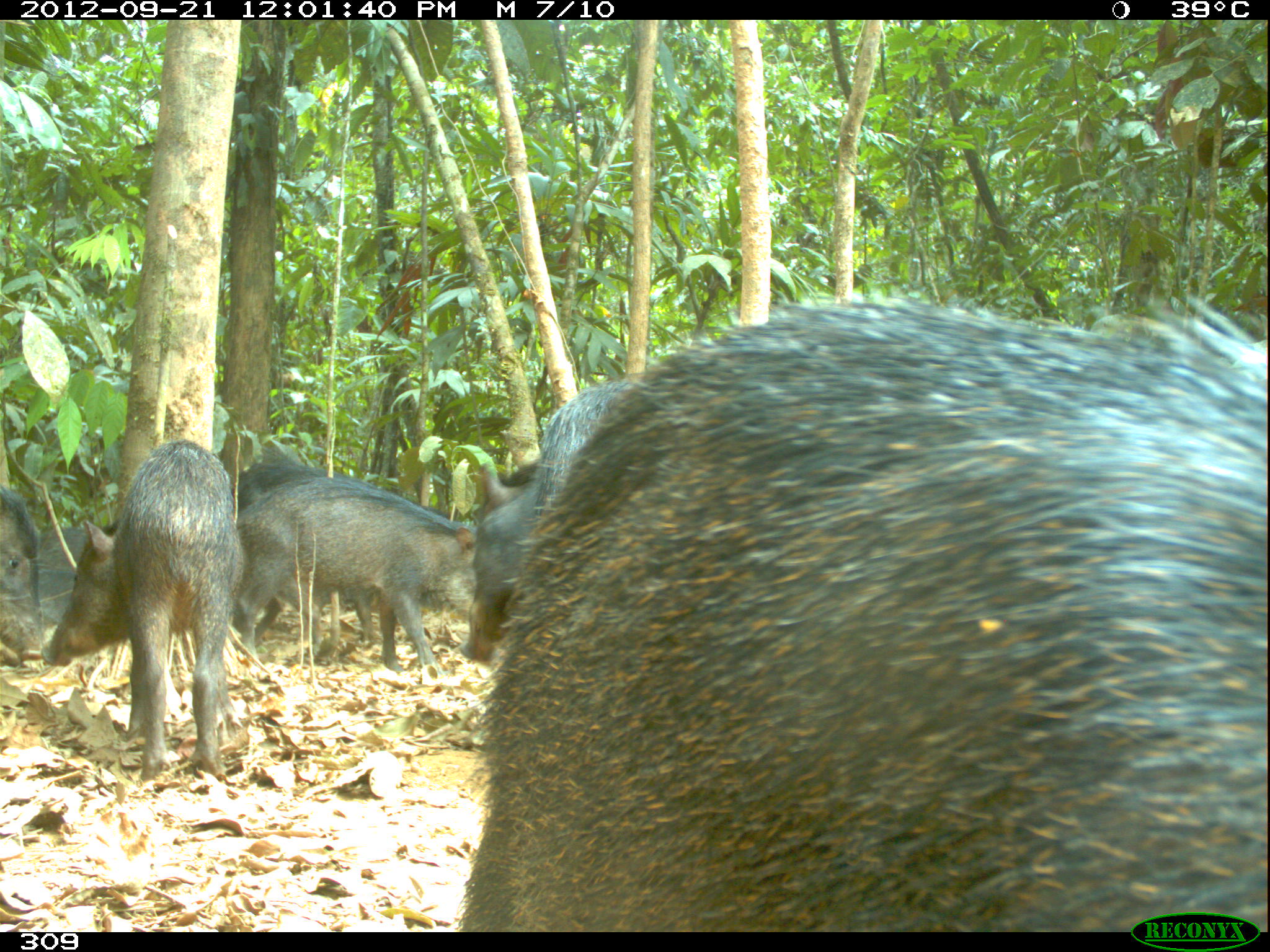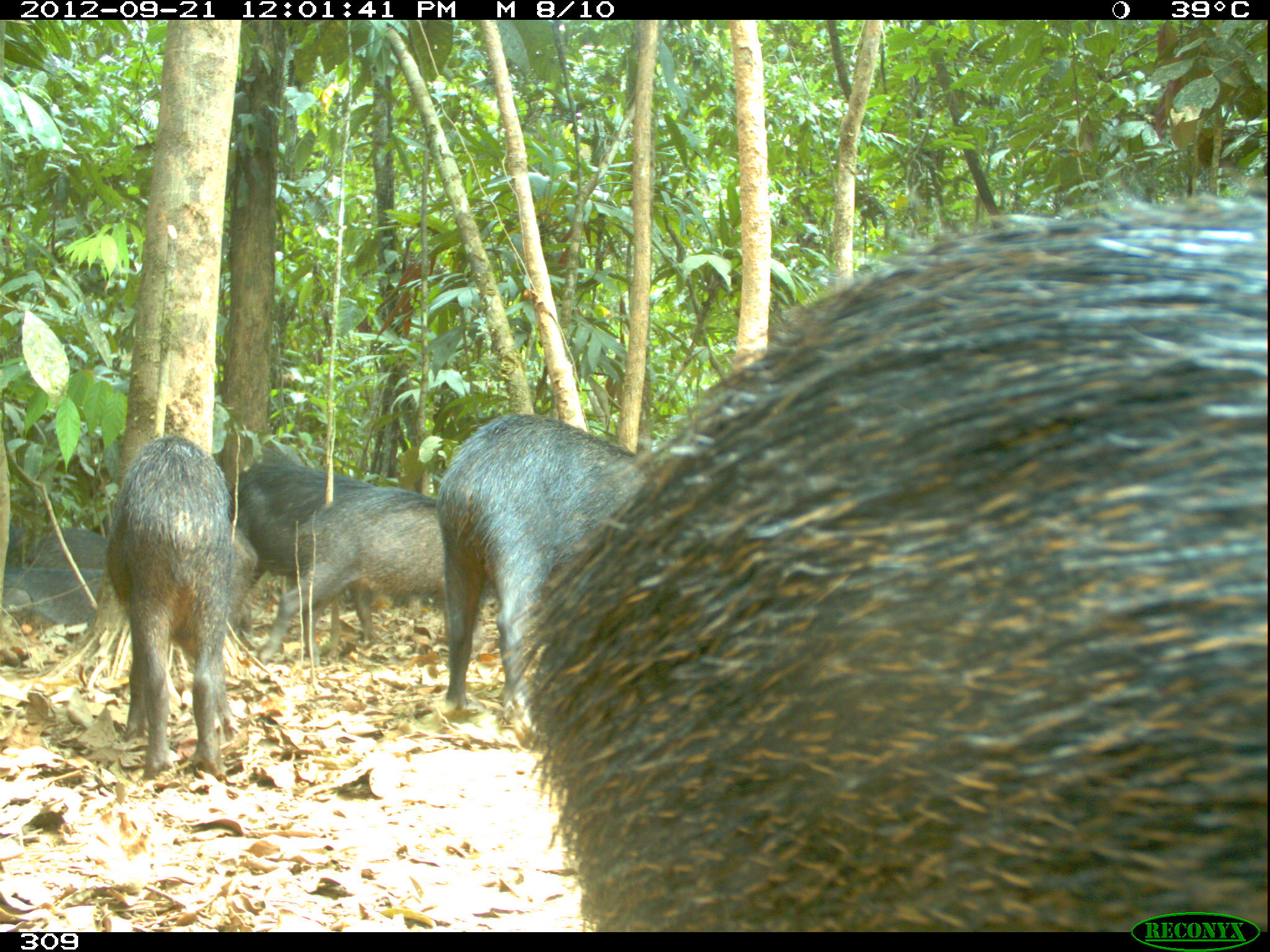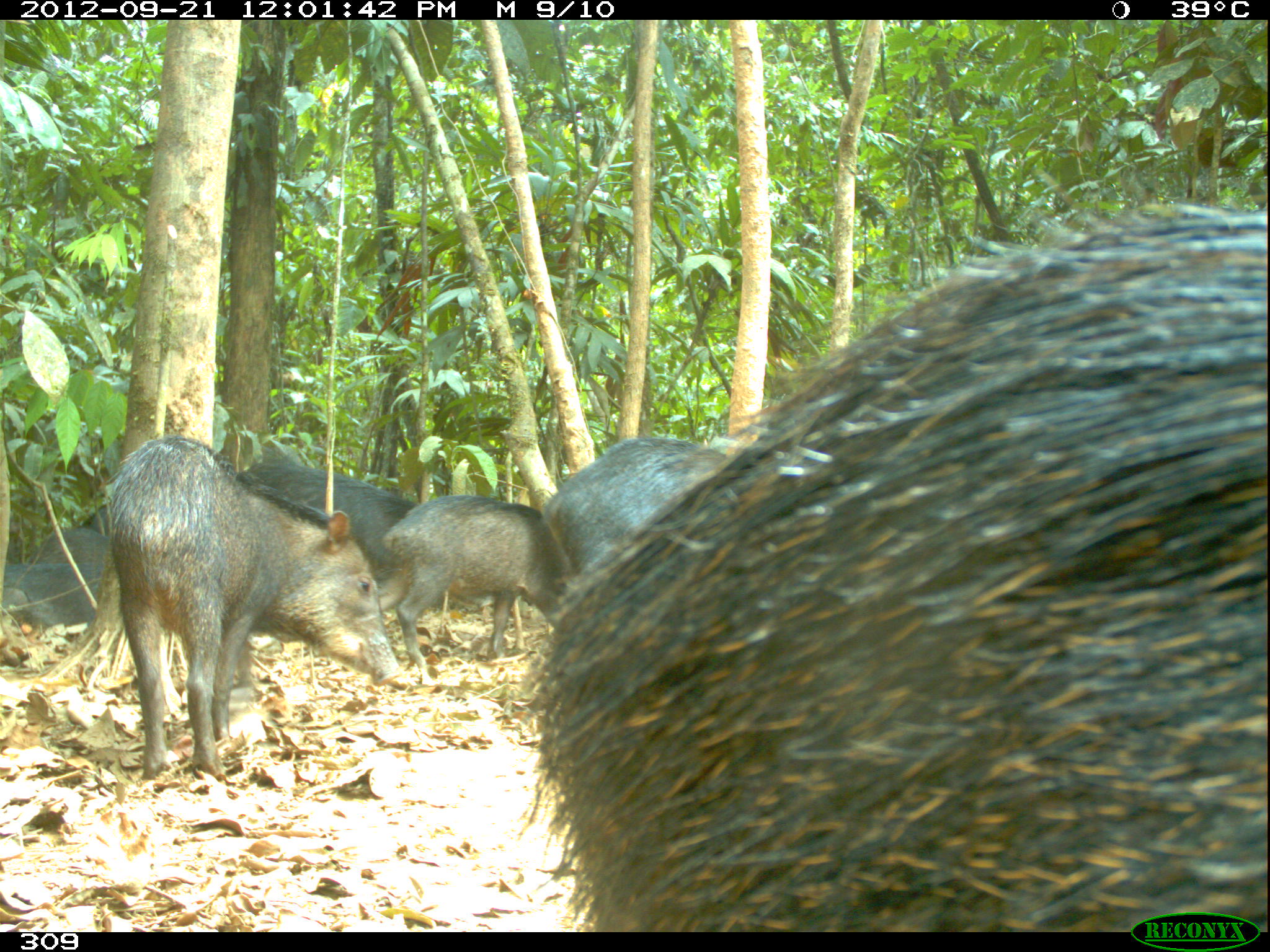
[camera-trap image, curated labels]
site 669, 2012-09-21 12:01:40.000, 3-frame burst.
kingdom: Animalia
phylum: Chordata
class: Mammalia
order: Artiodactyla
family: Tayassuidae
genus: Tayassu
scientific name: Tayassu pecari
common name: white-lipped peccary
Tayassu pecari (white-lipped peccary).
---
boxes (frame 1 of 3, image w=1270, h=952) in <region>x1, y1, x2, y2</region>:
tayassu pecari: <region>459, 294, 1261, 923</region>; <region>40, 438, 243, 780</region>; <region>229, 474, 477, 675</region>; <region>231, 455, 378, 648</region>; <region>527, 373, 633, 525</region>; <region>458, 456, 532, 662</region>; <region>36, 518, 119, 627</region>; <region>0, 487, 41, 658</region>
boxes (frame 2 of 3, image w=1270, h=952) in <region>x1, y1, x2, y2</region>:
tayassu pecari: <region>513, 185, 1261, 928</region>; <region>436, 411, 639, 722</region>; <region>102, 436, 255, 777</region>; <region>255, 486, 442, 663</region>; <region>227, 459, 377, 642</region>; <region>4, 519, 103, 647</region>; <region>20, 513, 109, 569</region>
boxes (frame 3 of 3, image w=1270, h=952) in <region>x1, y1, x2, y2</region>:
tayassu pecari: <region>519, 205, 1264, 927</region>; <region>106, 434, 400, 776</region>; <region>245, 457, 492, 608</region>; <region>376, 495, 572, 666</region>; <region>540, 436, 726, 576</region>; <region>1, 563, 100, 628</region>; <region>25, 527, 108, 564</region>; <region>80, 504, 108, 535</region>